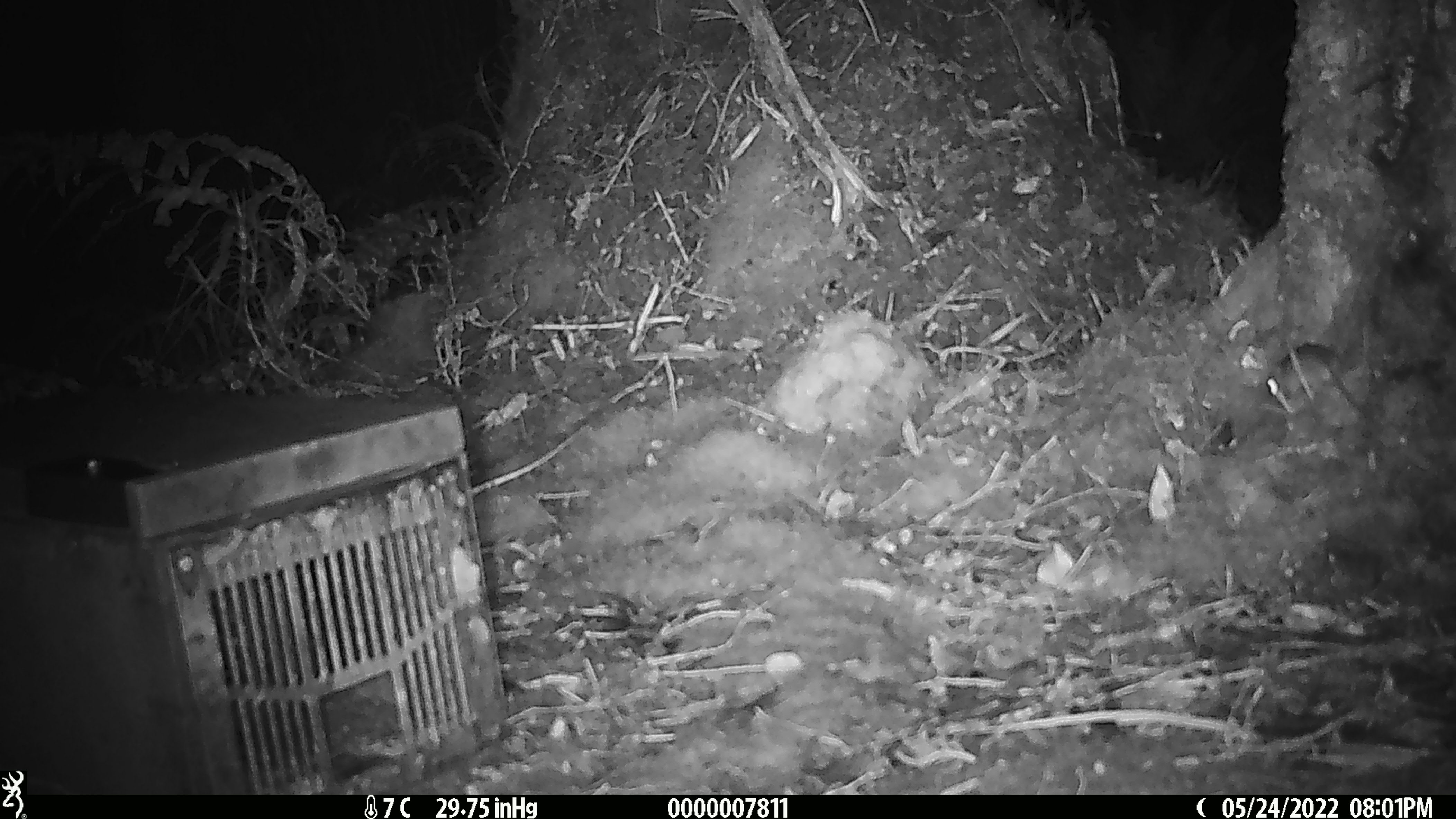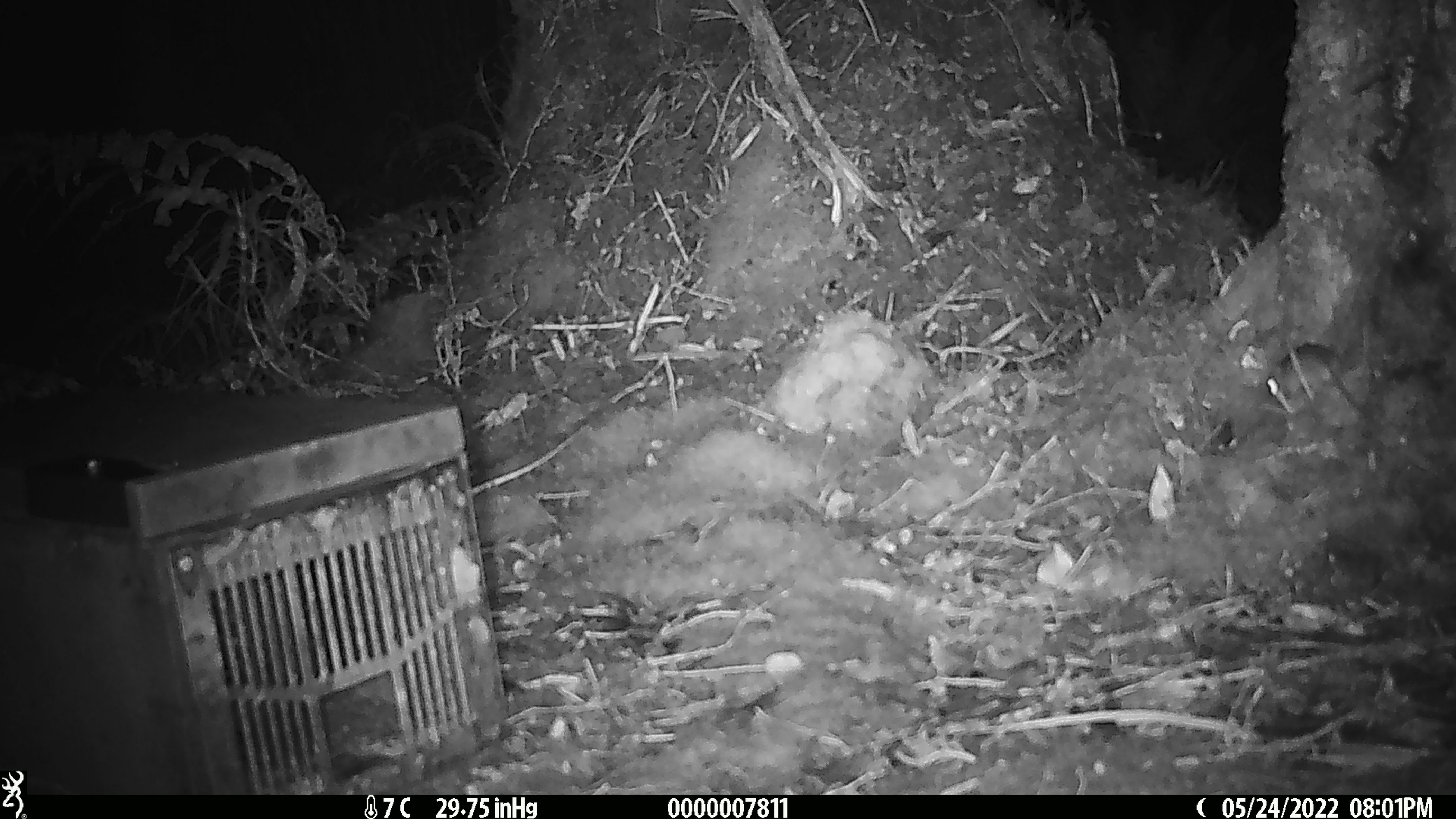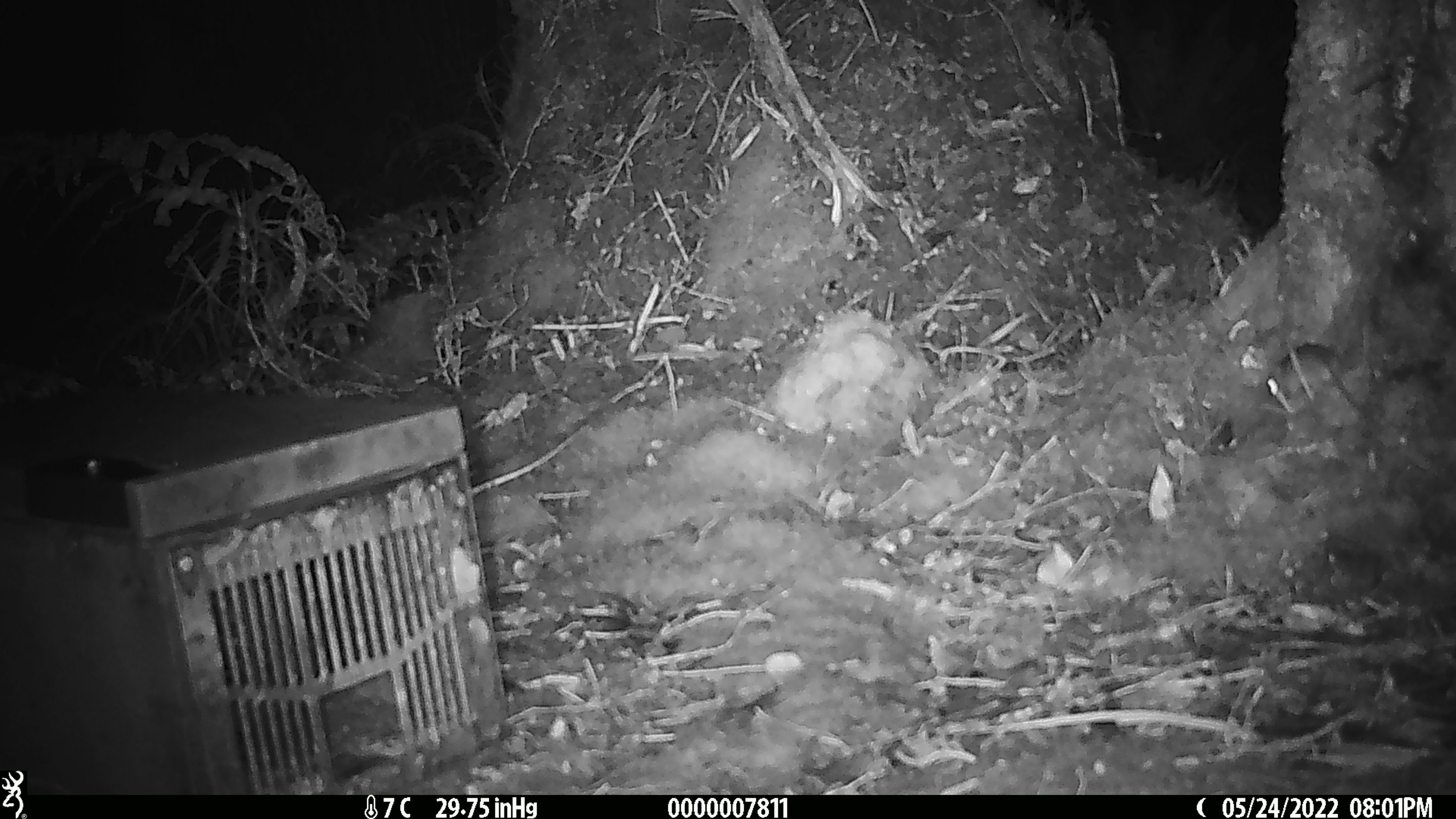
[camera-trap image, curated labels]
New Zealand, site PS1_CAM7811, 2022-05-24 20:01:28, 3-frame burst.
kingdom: Animalia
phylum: Chordata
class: Mammalia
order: Rodentia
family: Muridae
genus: Mus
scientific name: Mus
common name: mouse